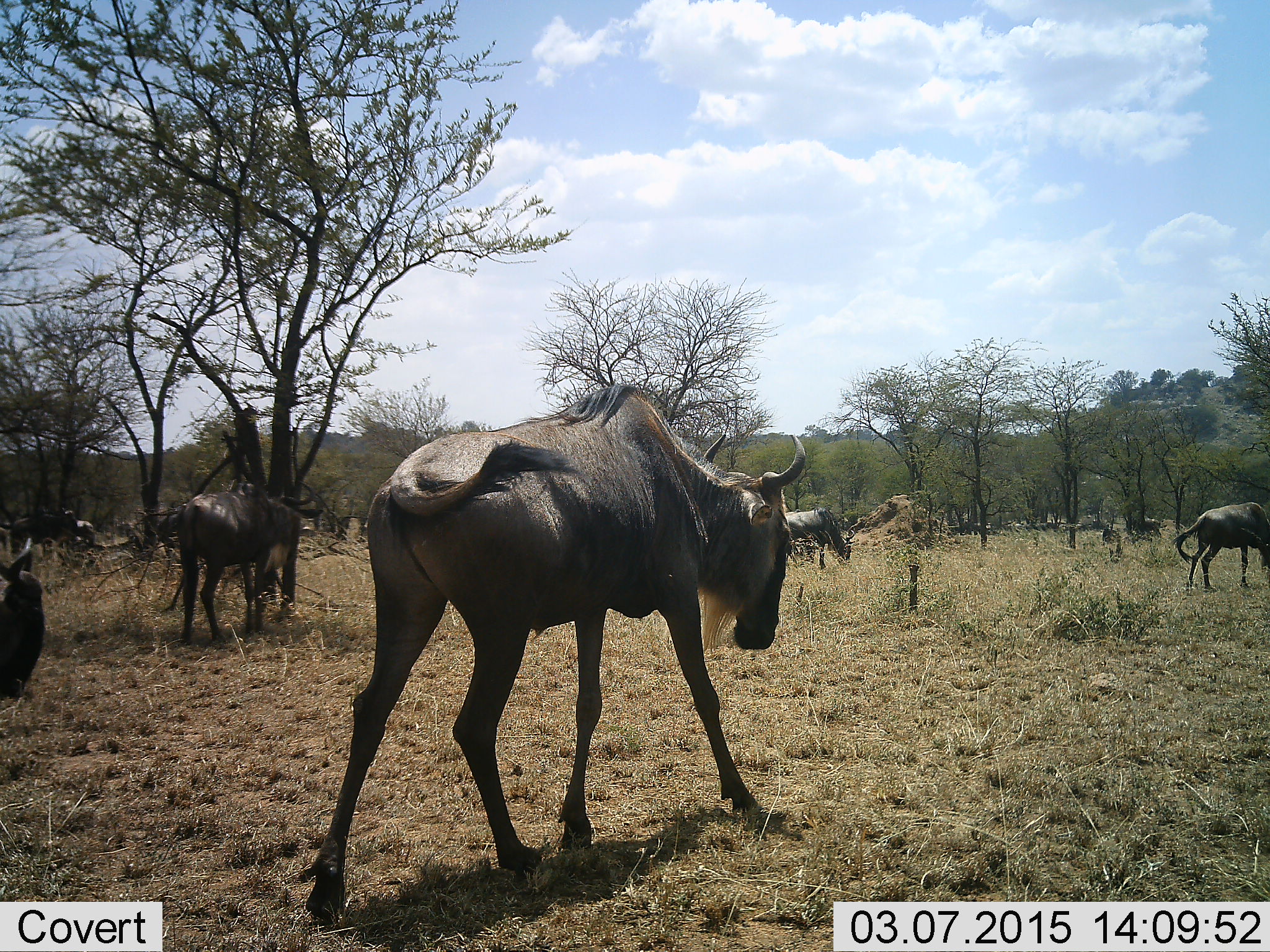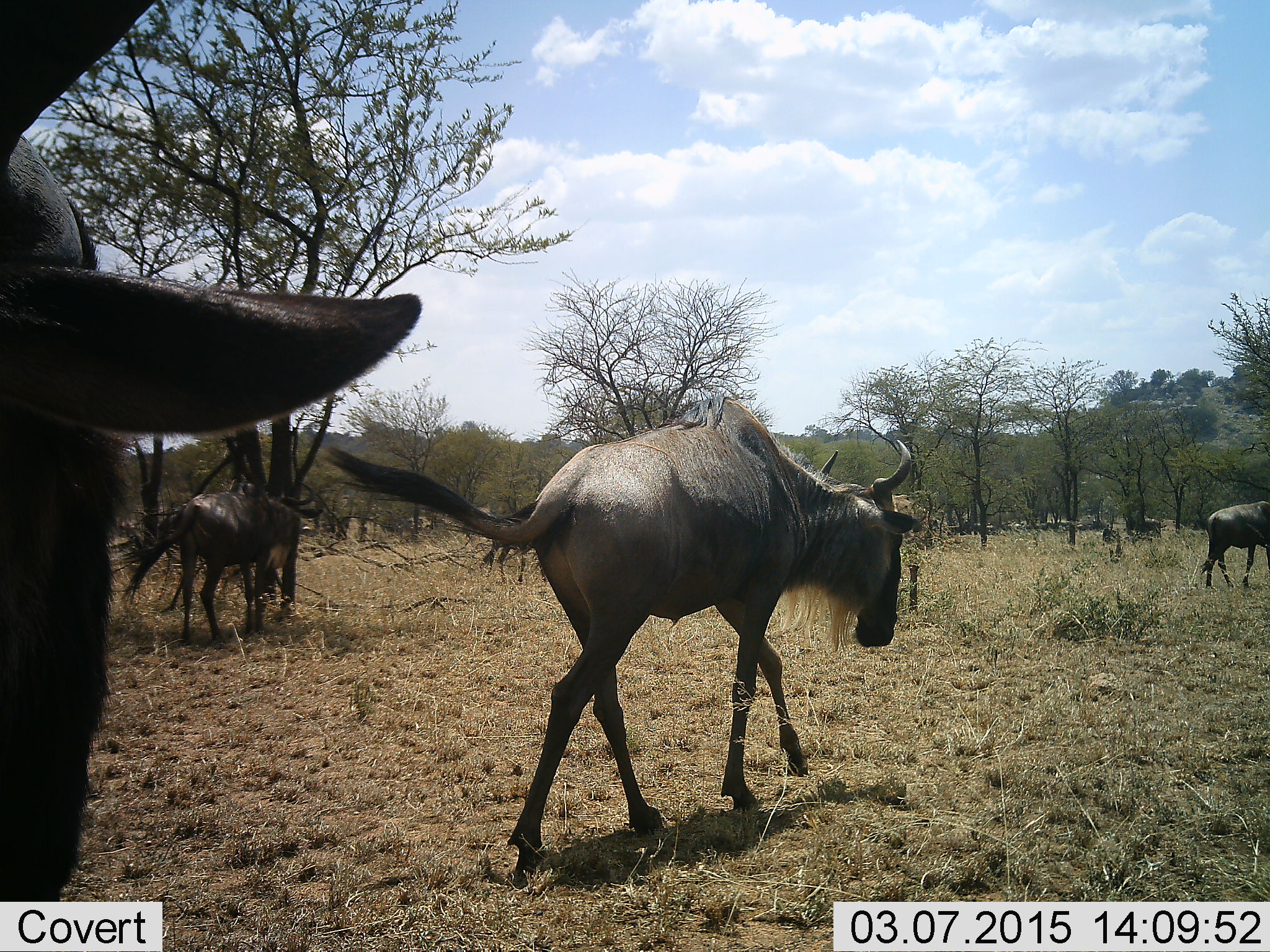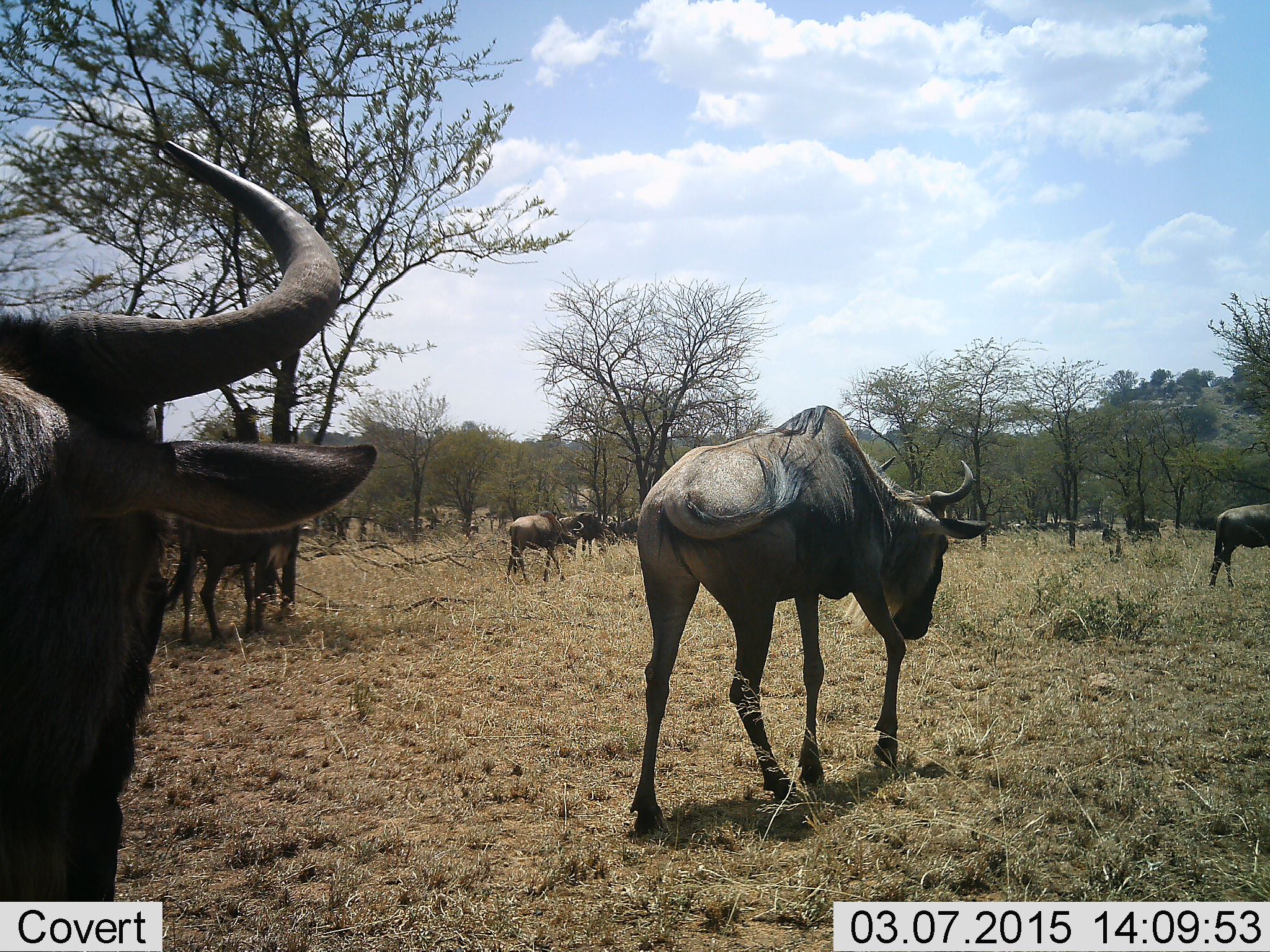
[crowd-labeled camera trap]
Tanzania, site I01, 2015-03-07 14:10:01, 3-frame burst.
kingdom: Animalia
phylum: Chordata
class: Mammalia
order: Artiodactyla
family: Bovidae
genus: Connochaetes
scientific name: Connochaetes taurinus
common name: blue wildebeest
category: wildebeest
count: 7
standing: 10%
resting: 0%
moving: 100%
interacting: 0%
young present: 0%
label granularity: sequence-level